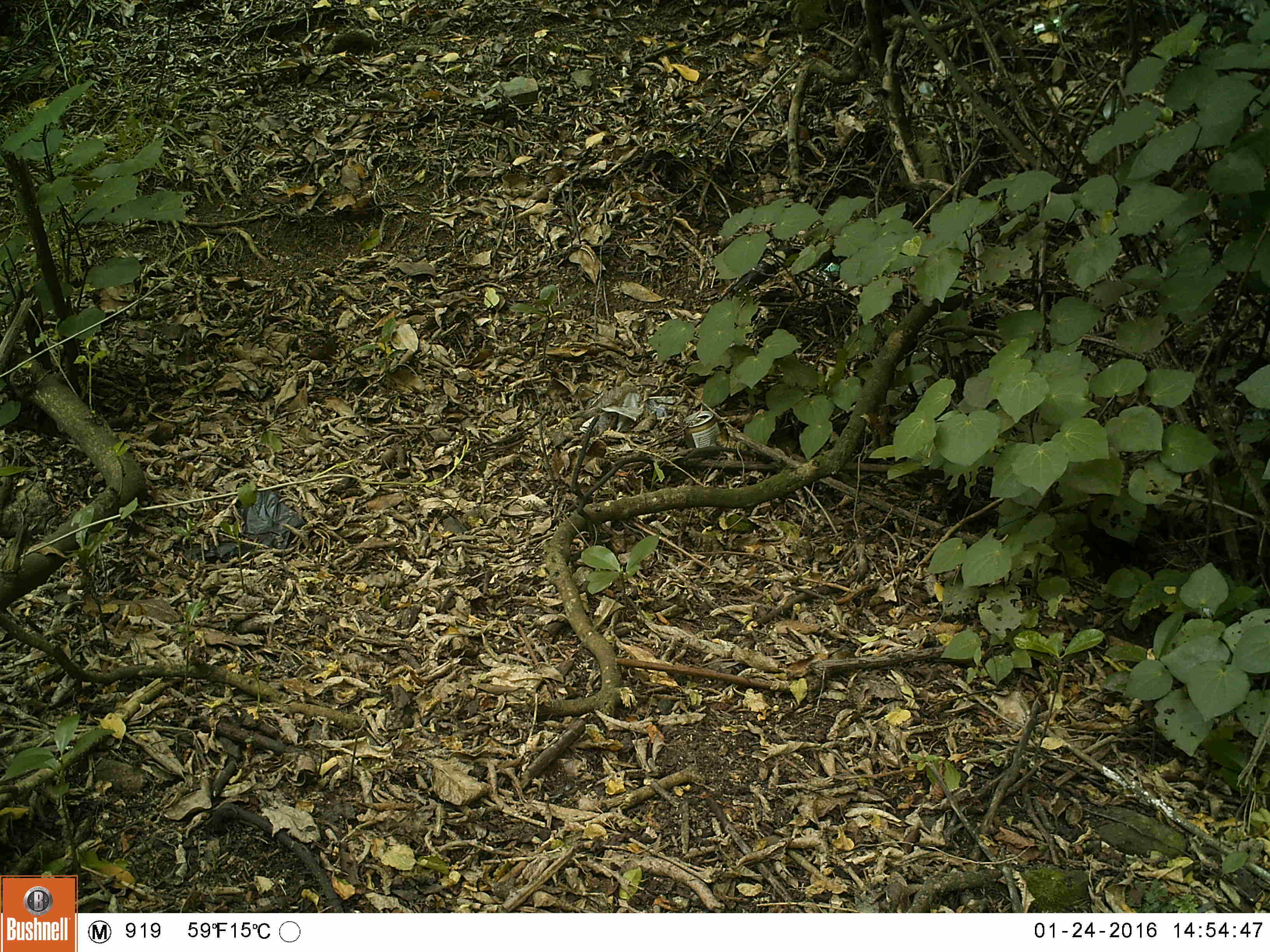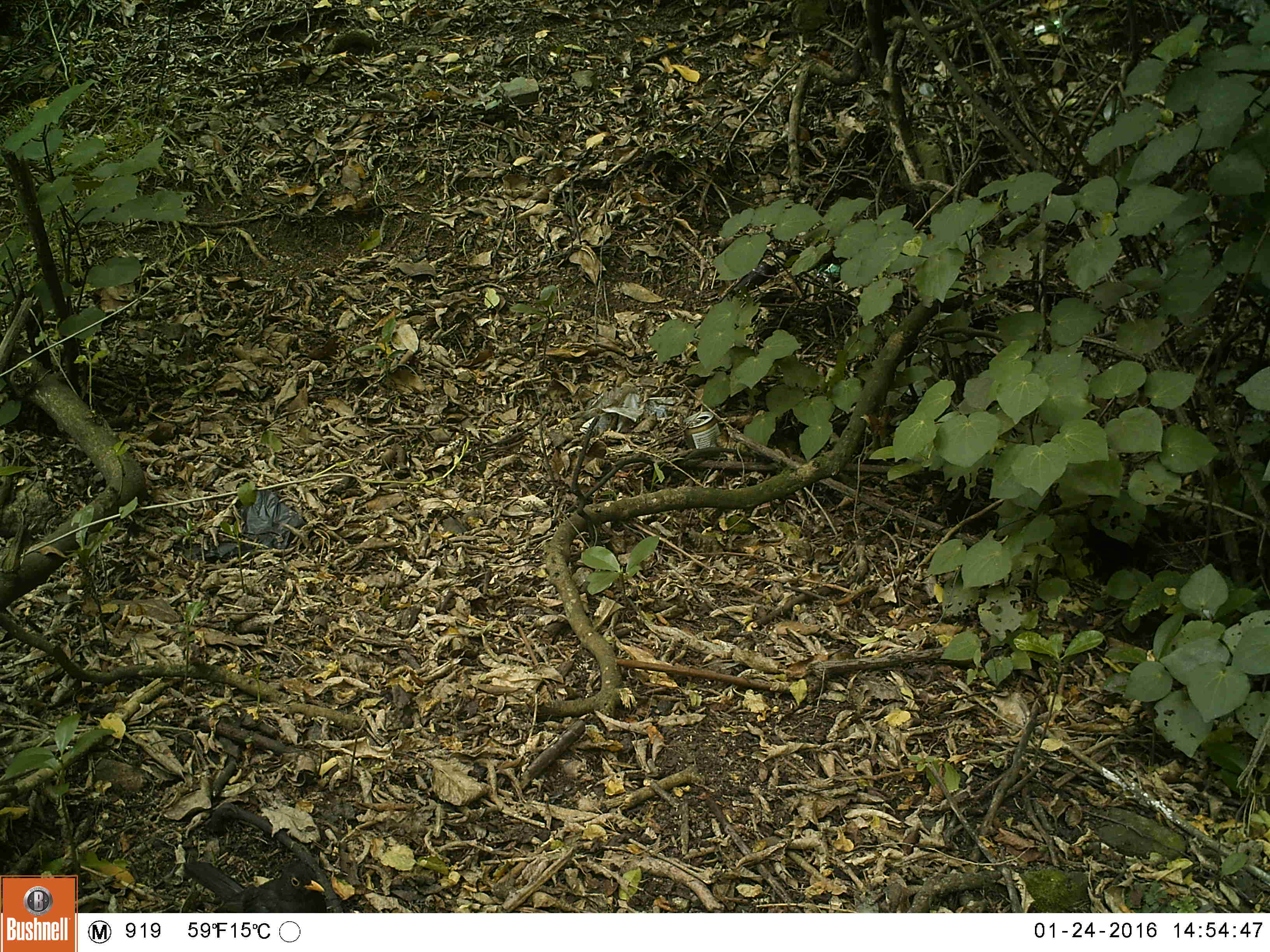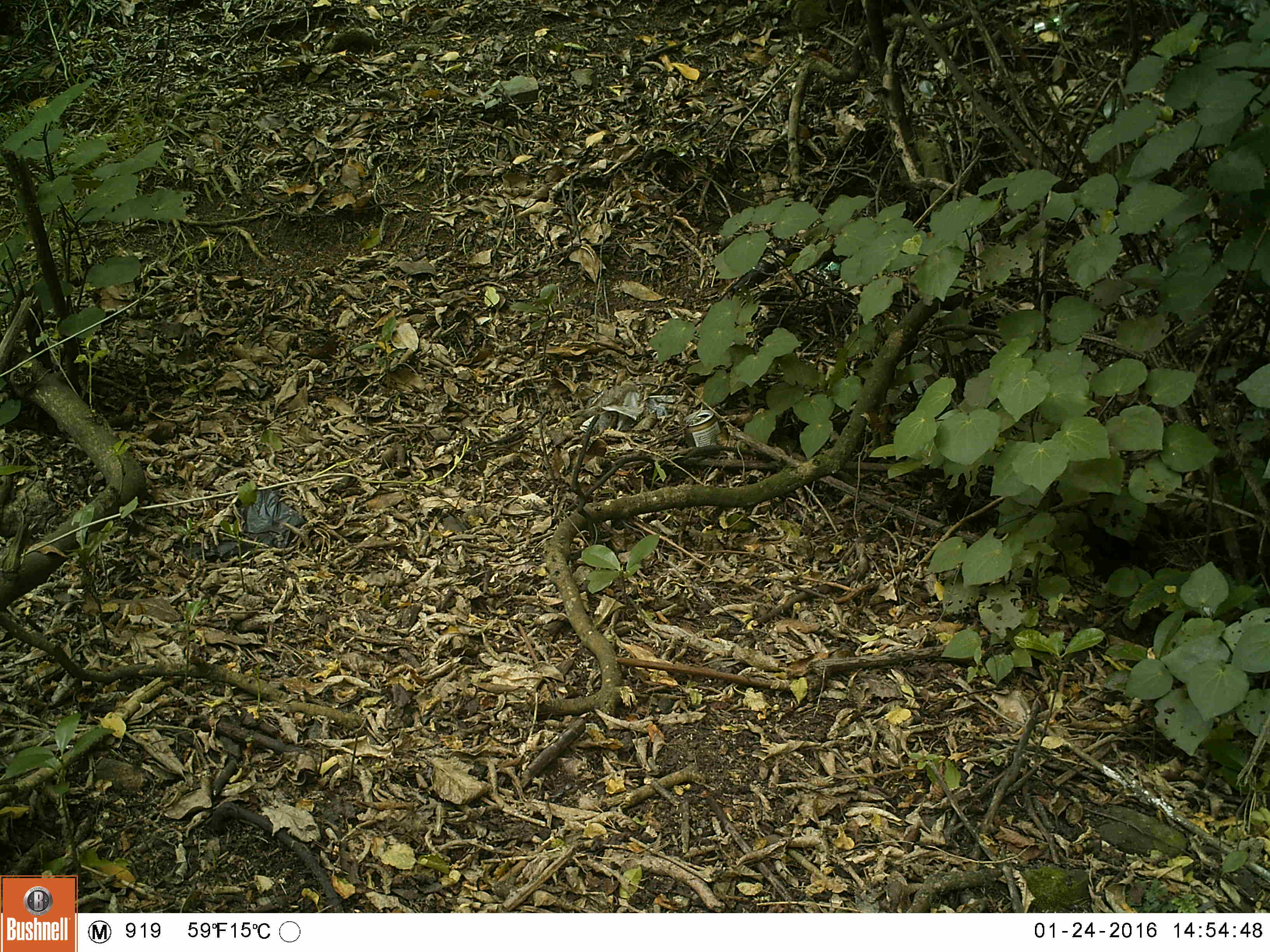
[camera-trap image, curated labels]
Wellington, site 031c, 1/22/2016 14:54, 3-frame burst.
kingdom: Animalia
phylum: Chordata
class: Aves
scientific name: Aves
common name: bird